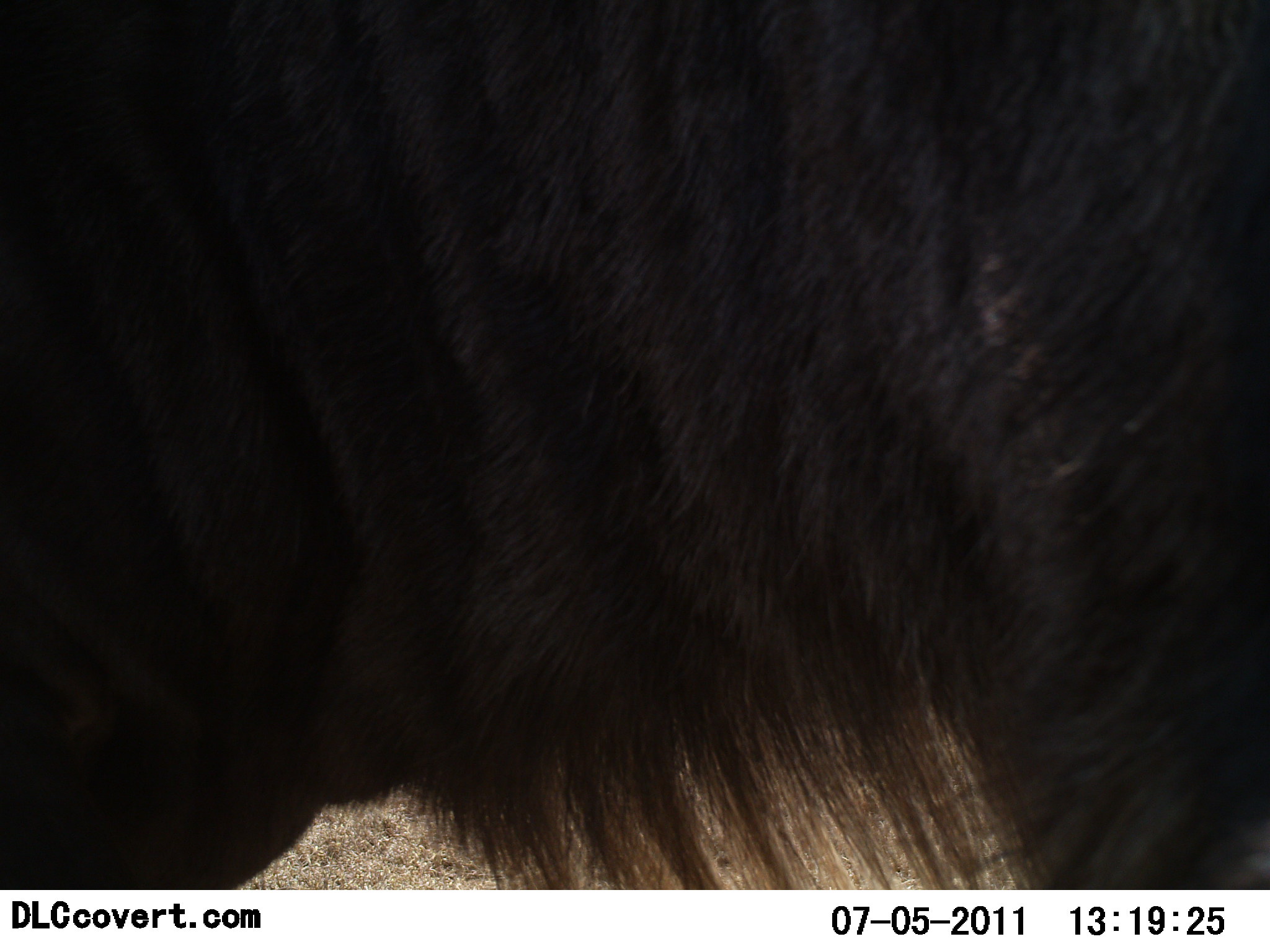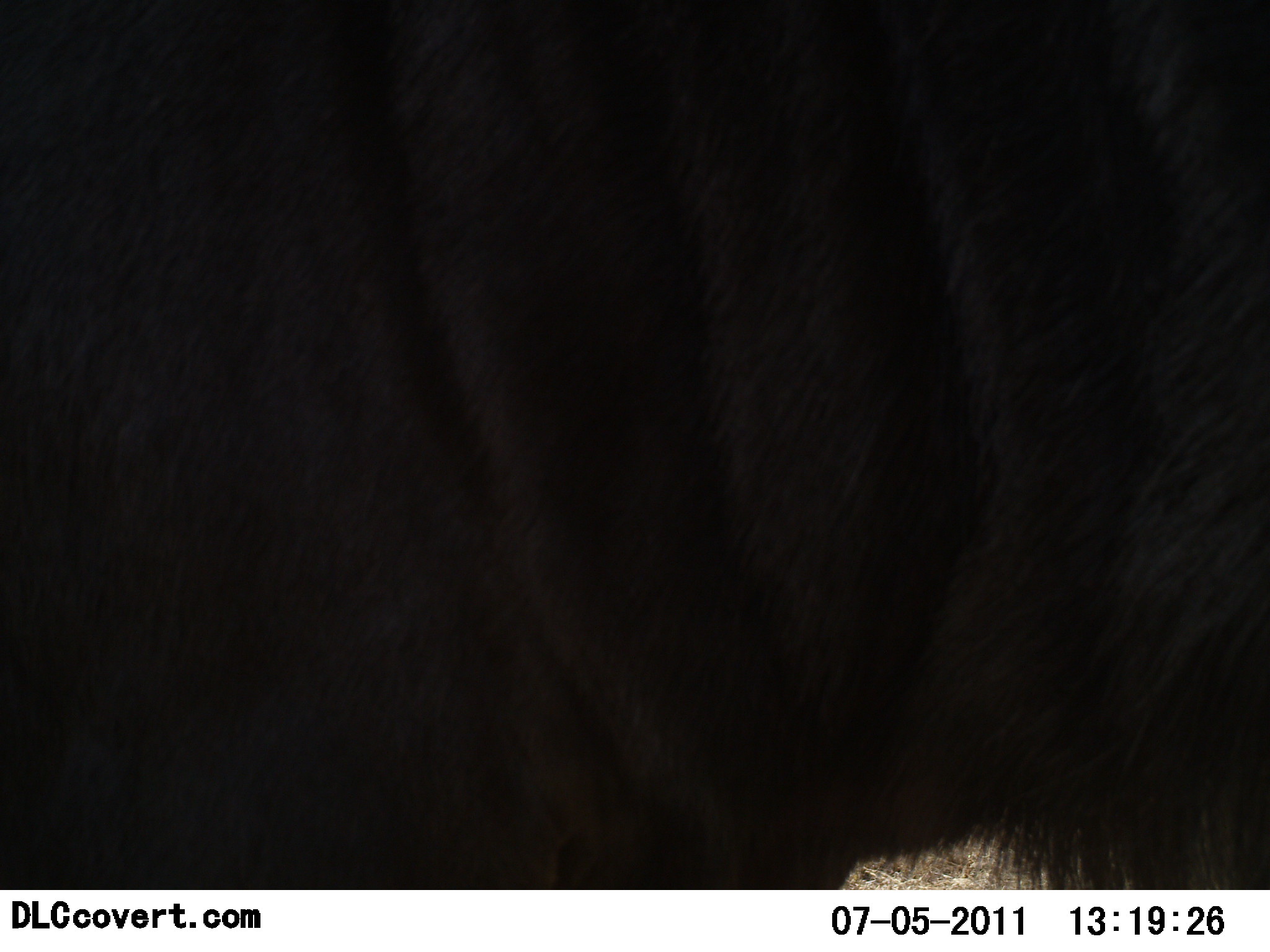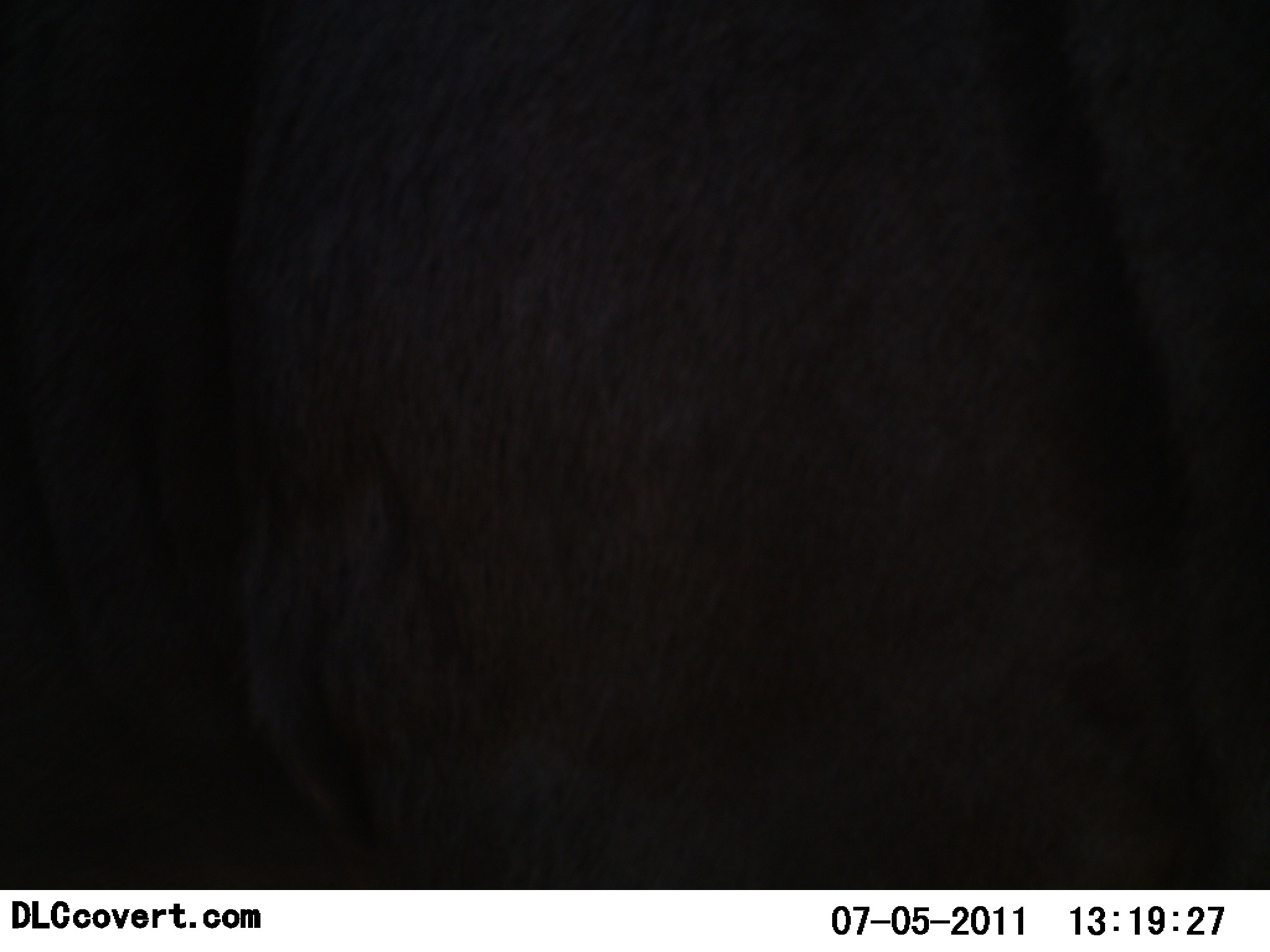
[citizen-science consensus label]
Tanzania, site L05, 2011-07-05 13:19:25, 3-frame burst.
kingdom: Animalia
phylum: Chordata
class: Mammalia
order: Artiodactyla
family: Bovidae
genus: Connochaetes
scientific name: Connochaetes taurinus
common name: blue wildebeest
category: wildebeest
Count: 1.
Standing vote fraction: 82%.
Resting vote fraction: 0%.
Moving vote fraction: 18%.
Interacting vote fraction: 0%.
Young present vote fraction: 0%.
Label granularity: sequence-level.